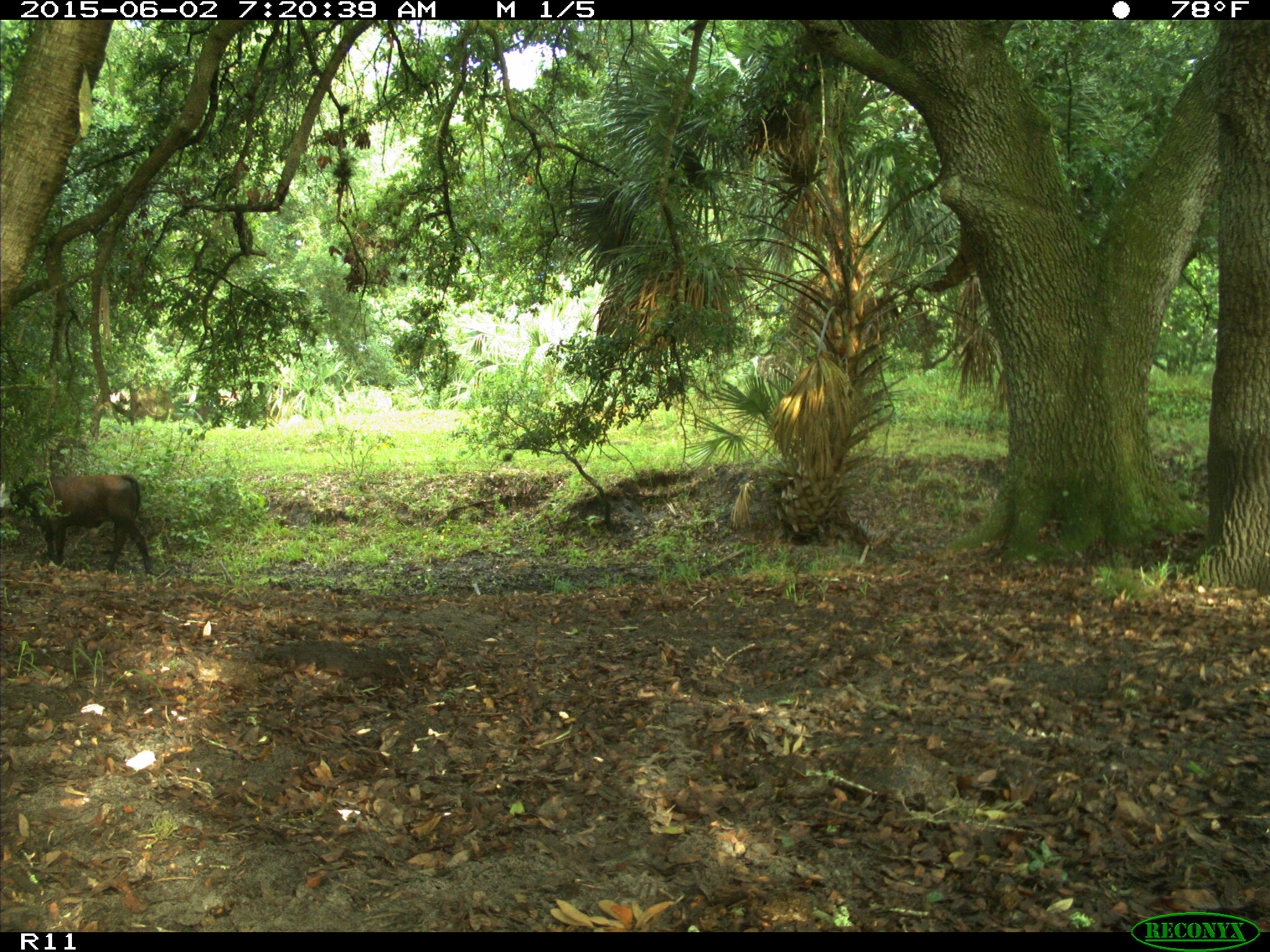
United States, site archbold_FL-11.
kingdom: Animalia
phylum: Chordata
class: Mammalia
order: Artiodactyla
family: Bovidae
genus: Bos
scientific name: Bos taurus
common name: domestic cow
Bos taurus (domestic cow).